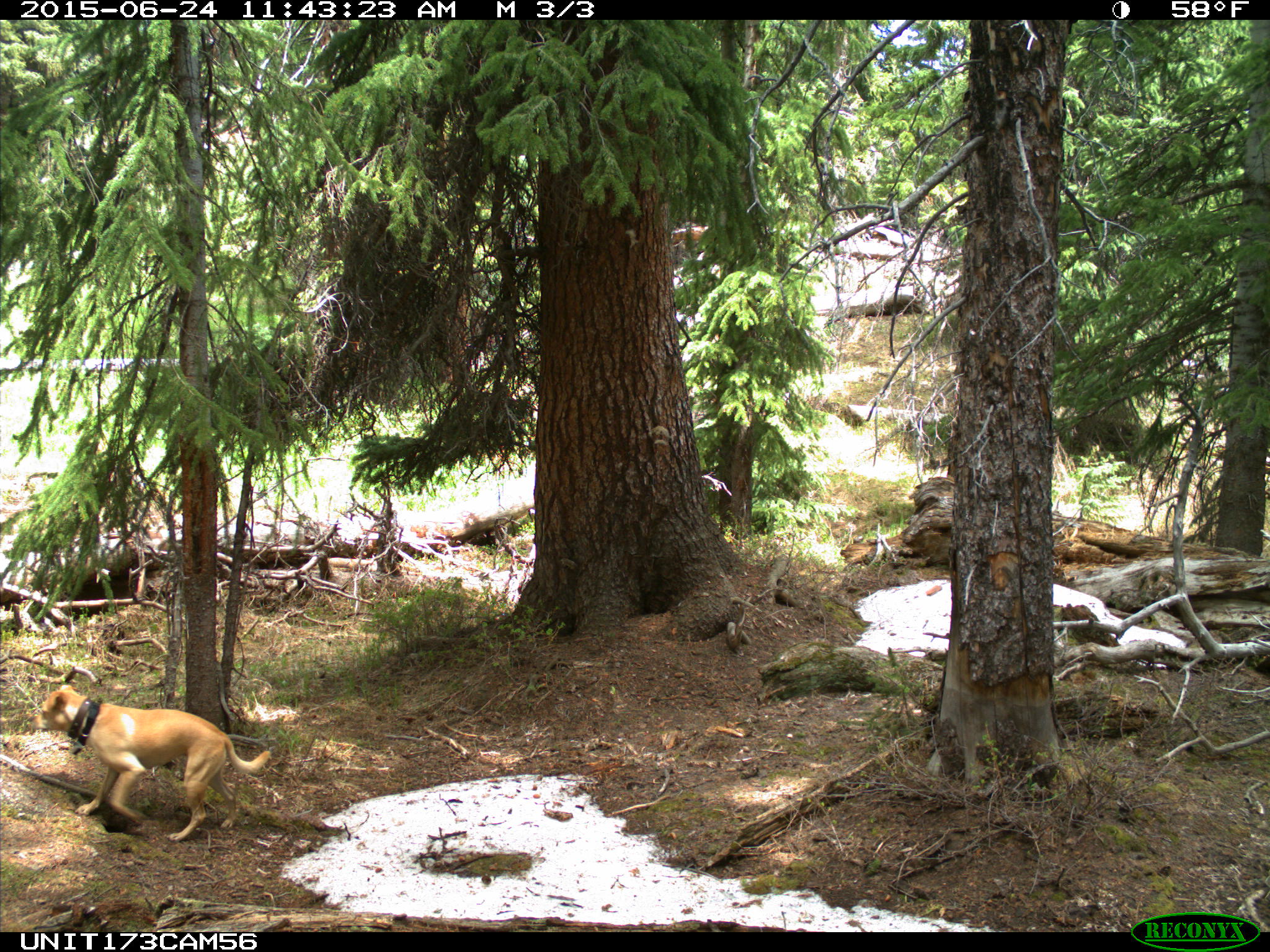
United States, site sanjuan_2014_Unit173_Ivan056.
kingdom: Animalia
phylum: Chordata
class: Mammalia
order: Carnivora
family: Canidae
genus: Canis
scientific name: Canis familiaris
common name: domestic dog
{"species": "Canis familiaris (domestic dog)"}